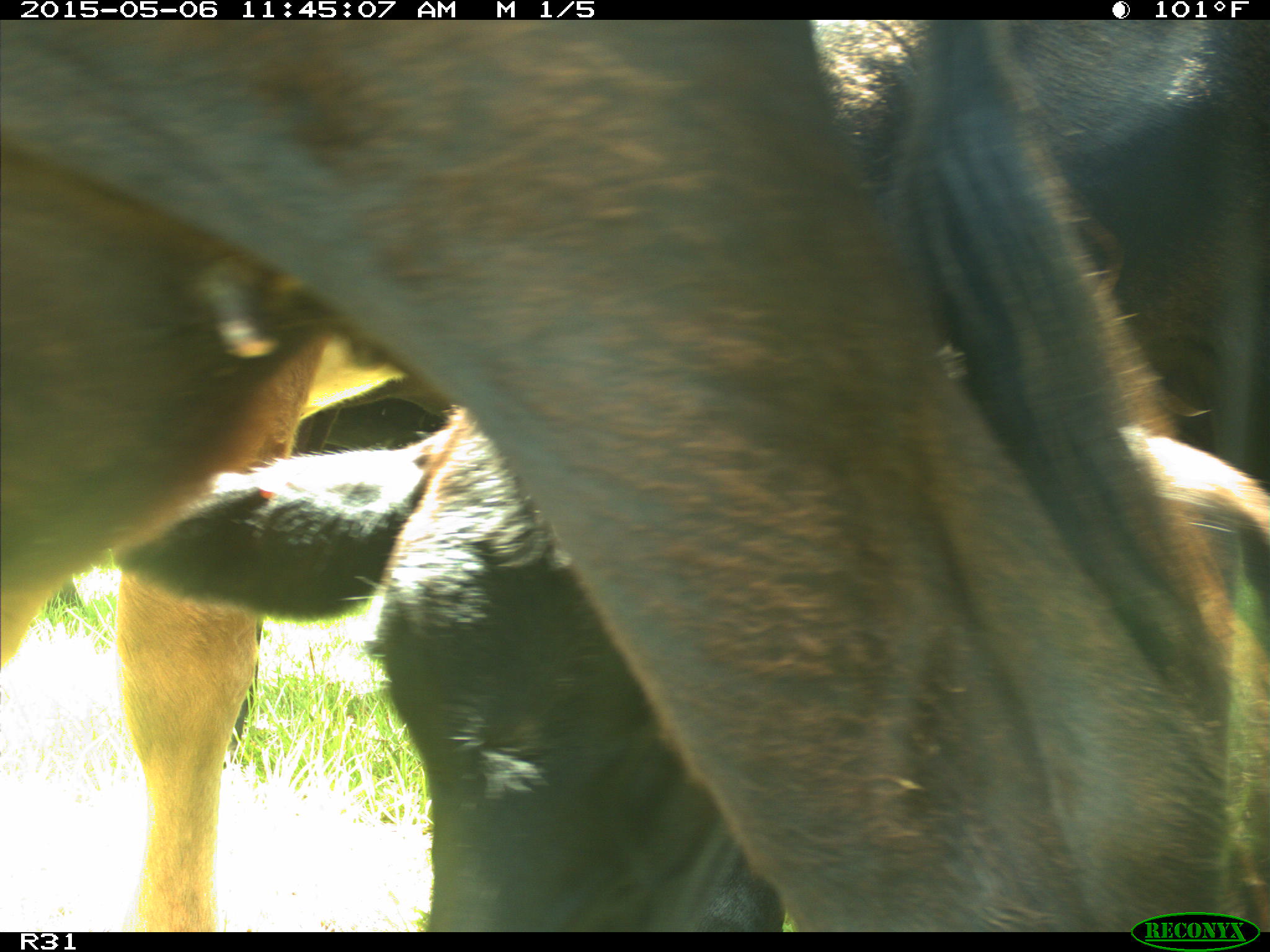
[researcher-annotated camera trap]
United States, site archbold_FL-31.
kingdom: Animalia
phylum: Chordata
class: Mammalia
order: Artiodactyla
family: Bovidae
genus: Bos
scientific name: Bos taurus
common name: domestic cow